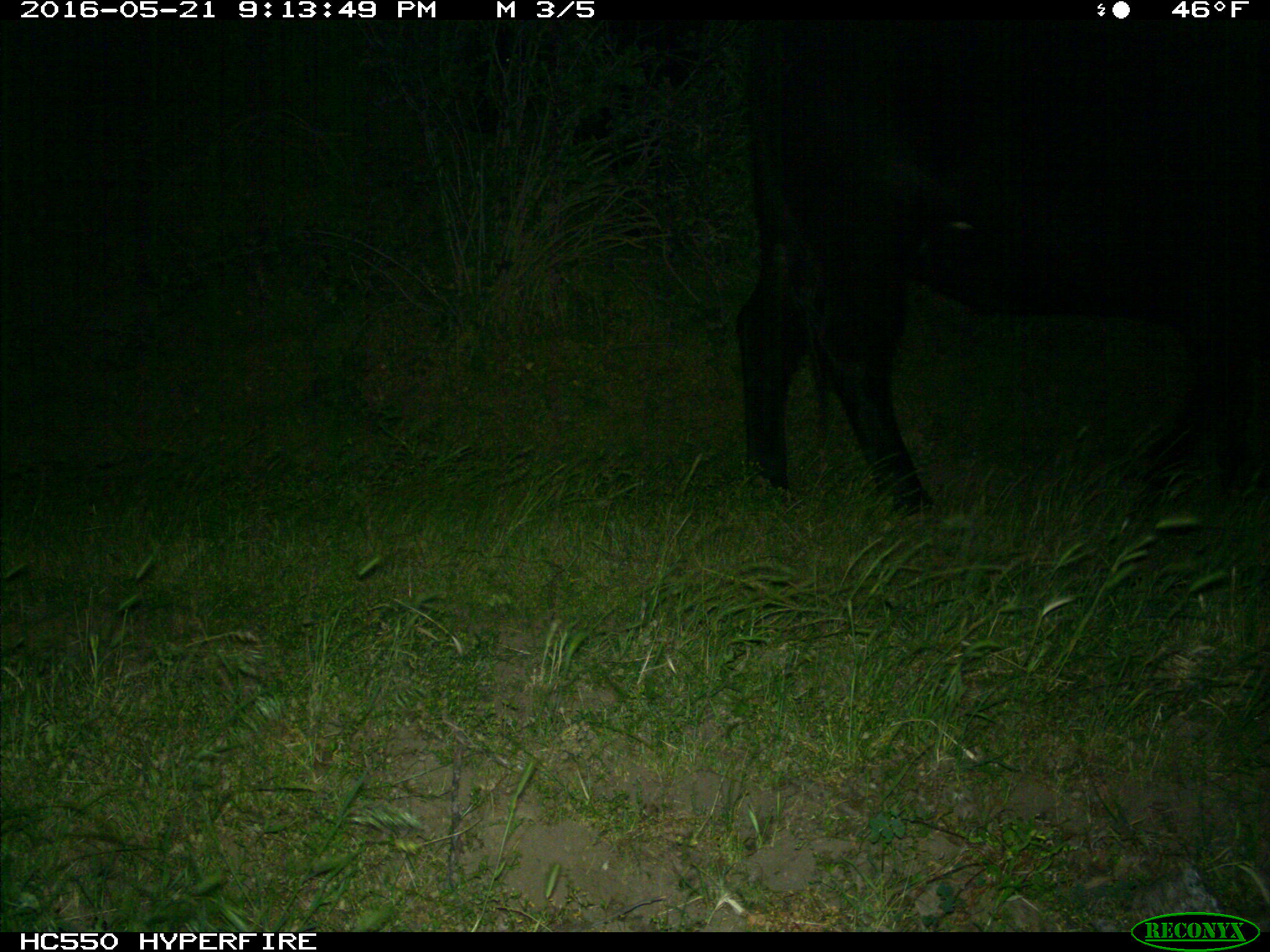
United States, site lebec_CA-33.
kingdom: Animalia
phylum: Chordata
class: Mammalia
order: Artiodactyla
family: Bovidae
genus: Bos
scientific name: Bos taurus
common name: domestic cow